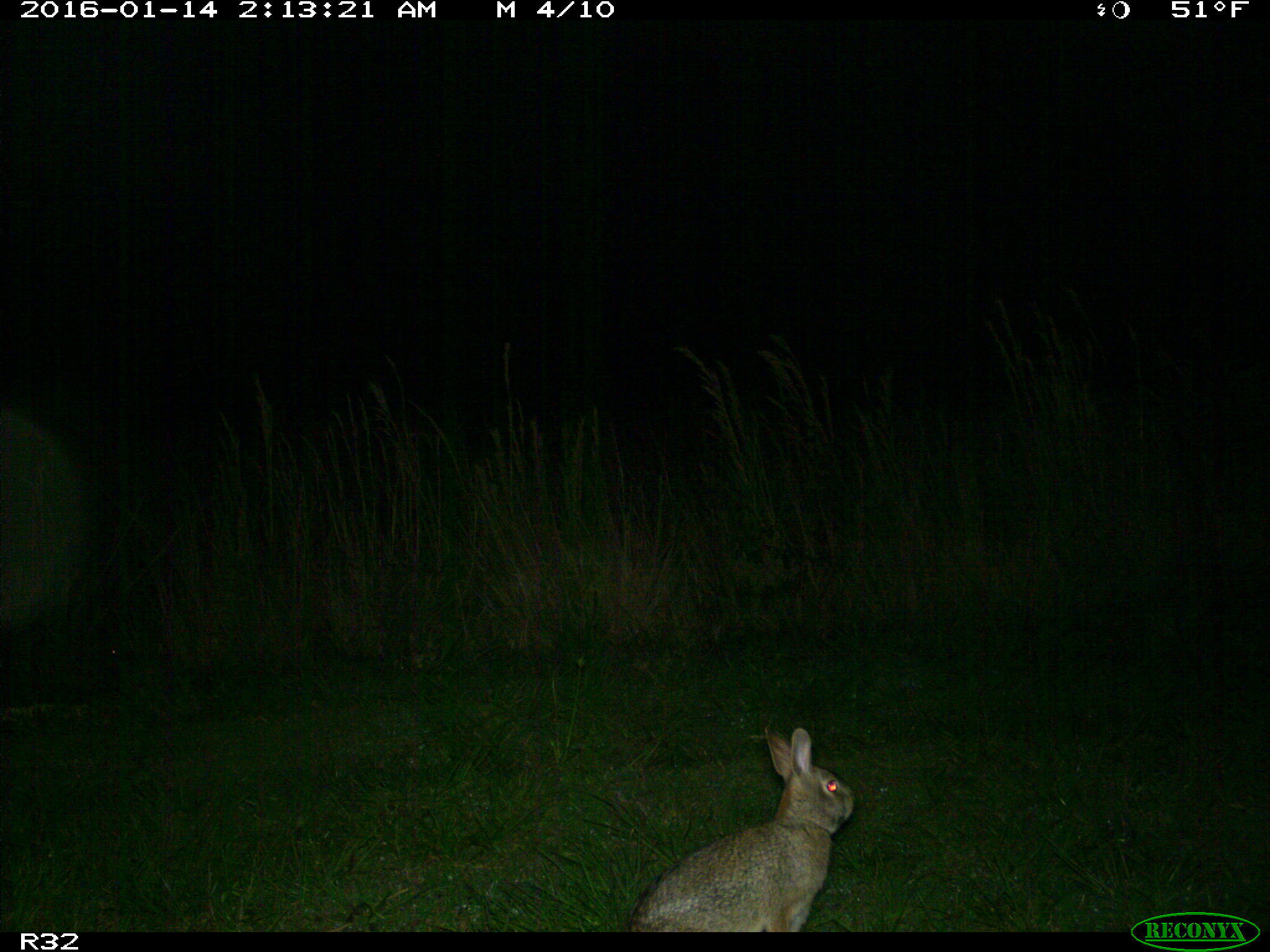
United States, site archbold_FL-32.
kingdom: Animalia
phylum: Chordata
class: Mammalia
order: Lagomorpha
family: Leporidae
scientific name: Leporidae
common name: rabbits and hares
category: unidentified rabbit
Unidentified rabbit (rabbits and hares) (Leporidae).